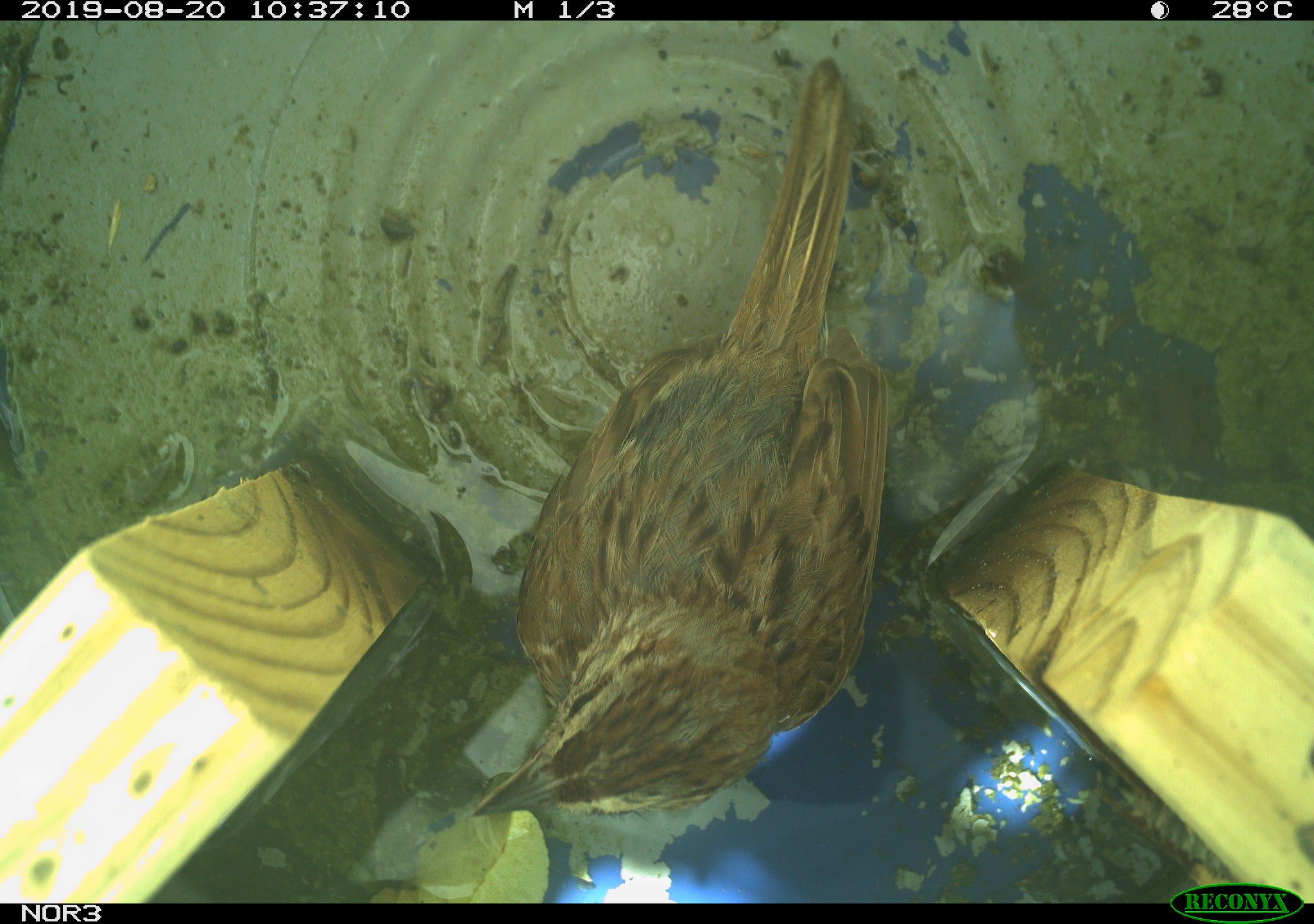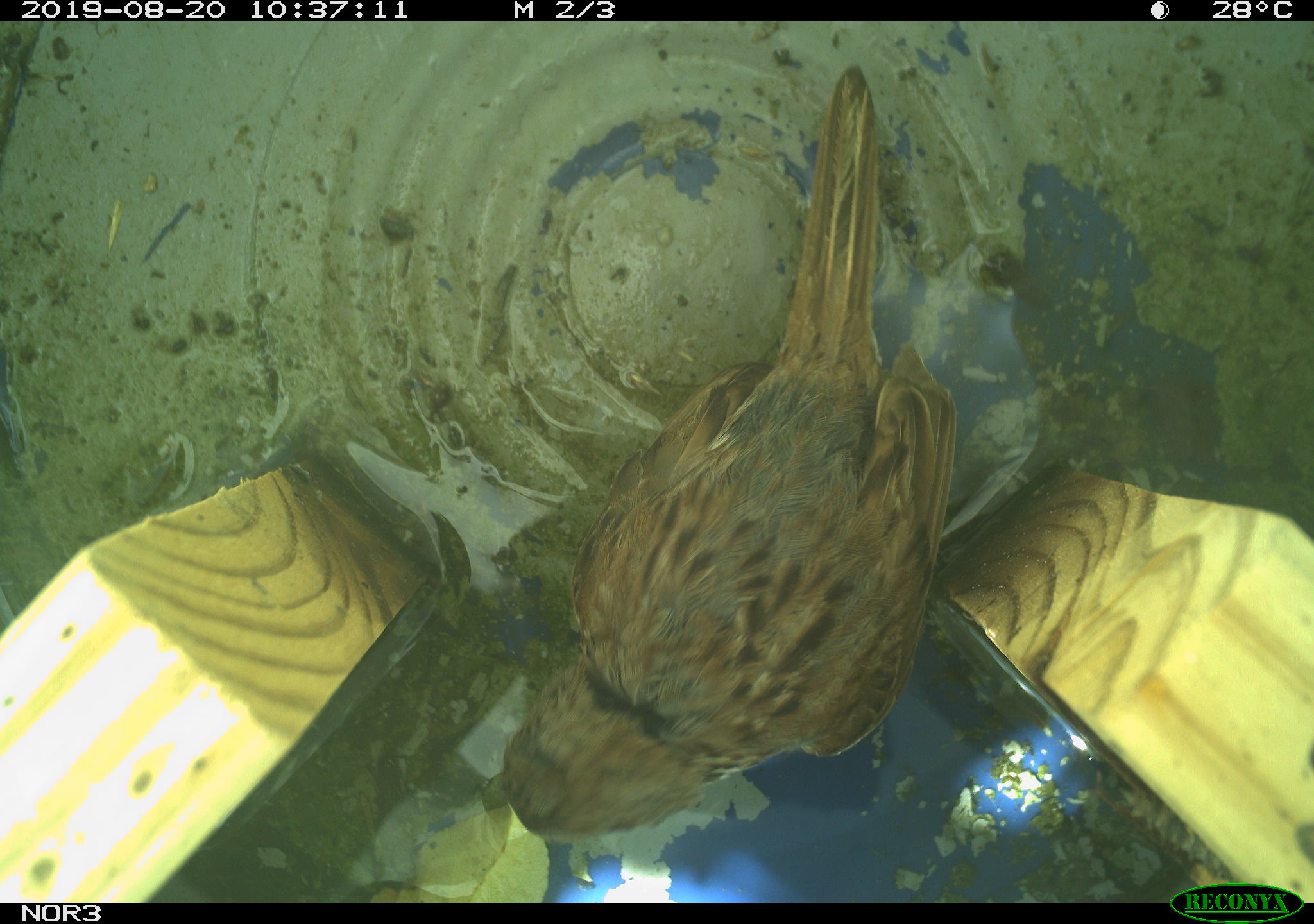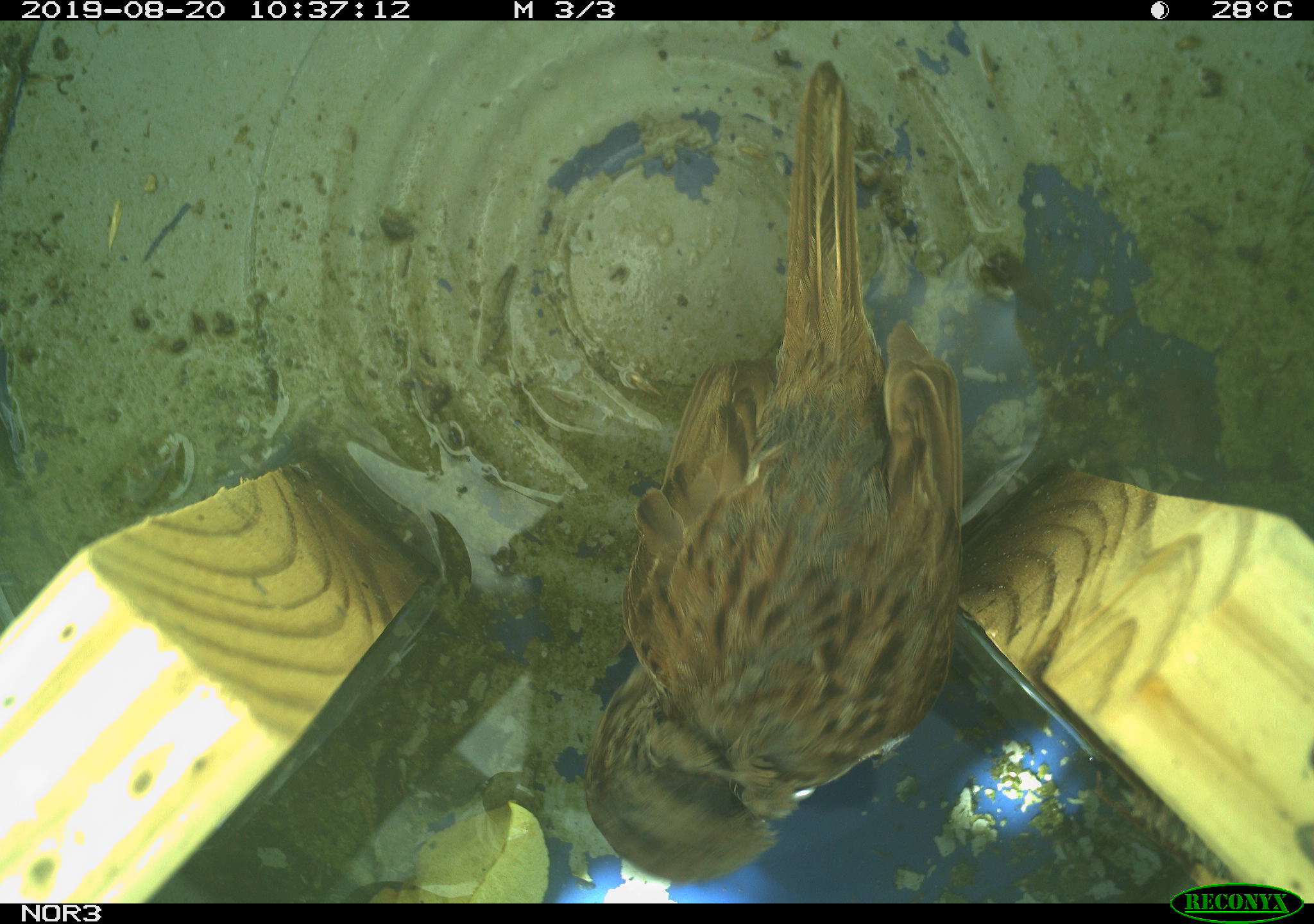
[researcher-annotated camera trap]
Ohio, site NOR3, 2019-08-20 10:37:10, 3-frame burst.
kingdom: Animalia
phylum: Chordata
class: Aves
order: Passeriformes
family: Passerellidae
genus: Melospiza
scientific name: Melospiza melodia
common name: song sparrow